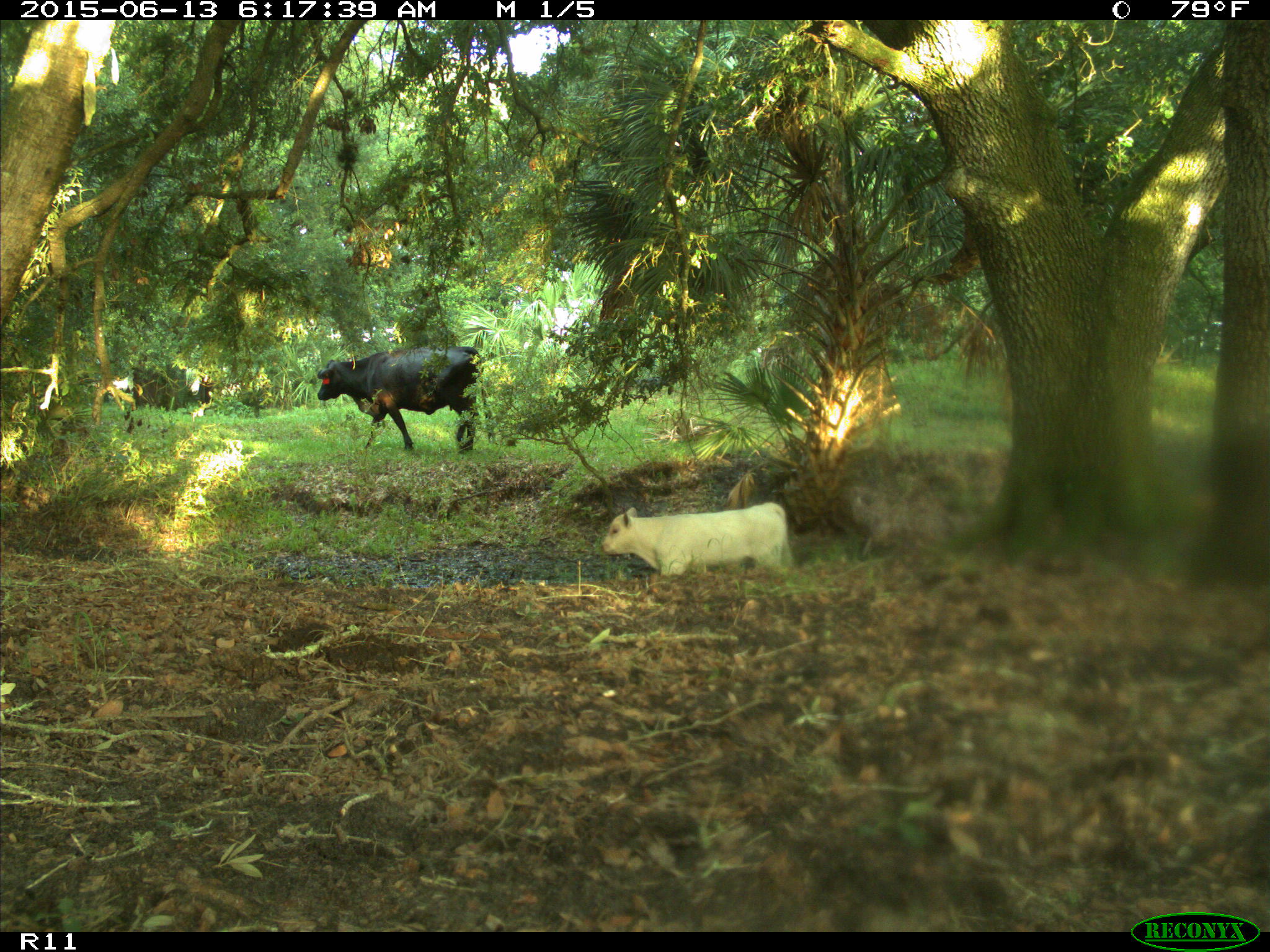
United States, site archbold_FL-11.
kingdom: Animalia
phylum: Chordata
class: Mammalia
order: Artiodactyla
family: Bovidae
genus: Bos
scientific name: Bos taurus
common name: domestic cow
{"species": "Bos taurus (domestic cow)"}